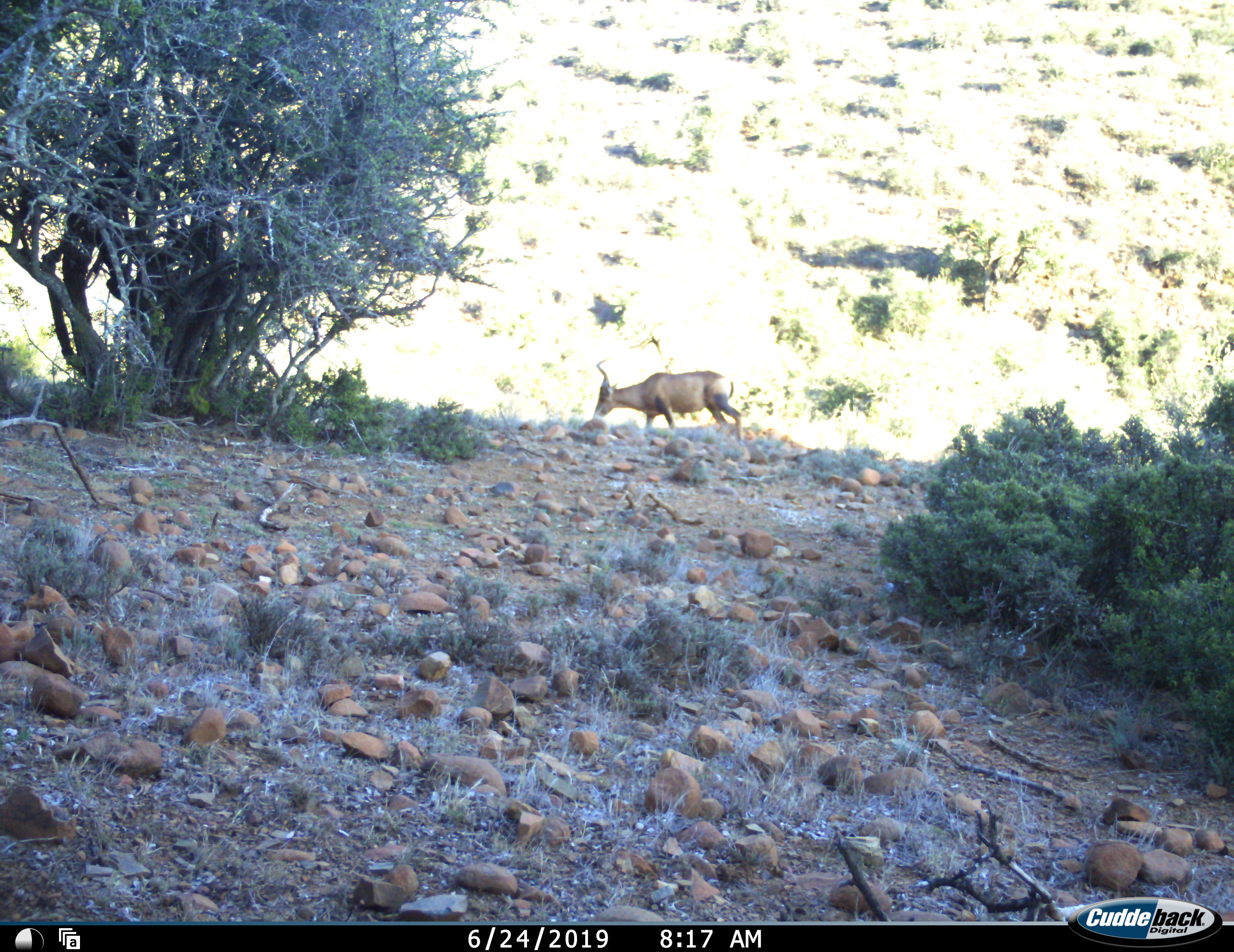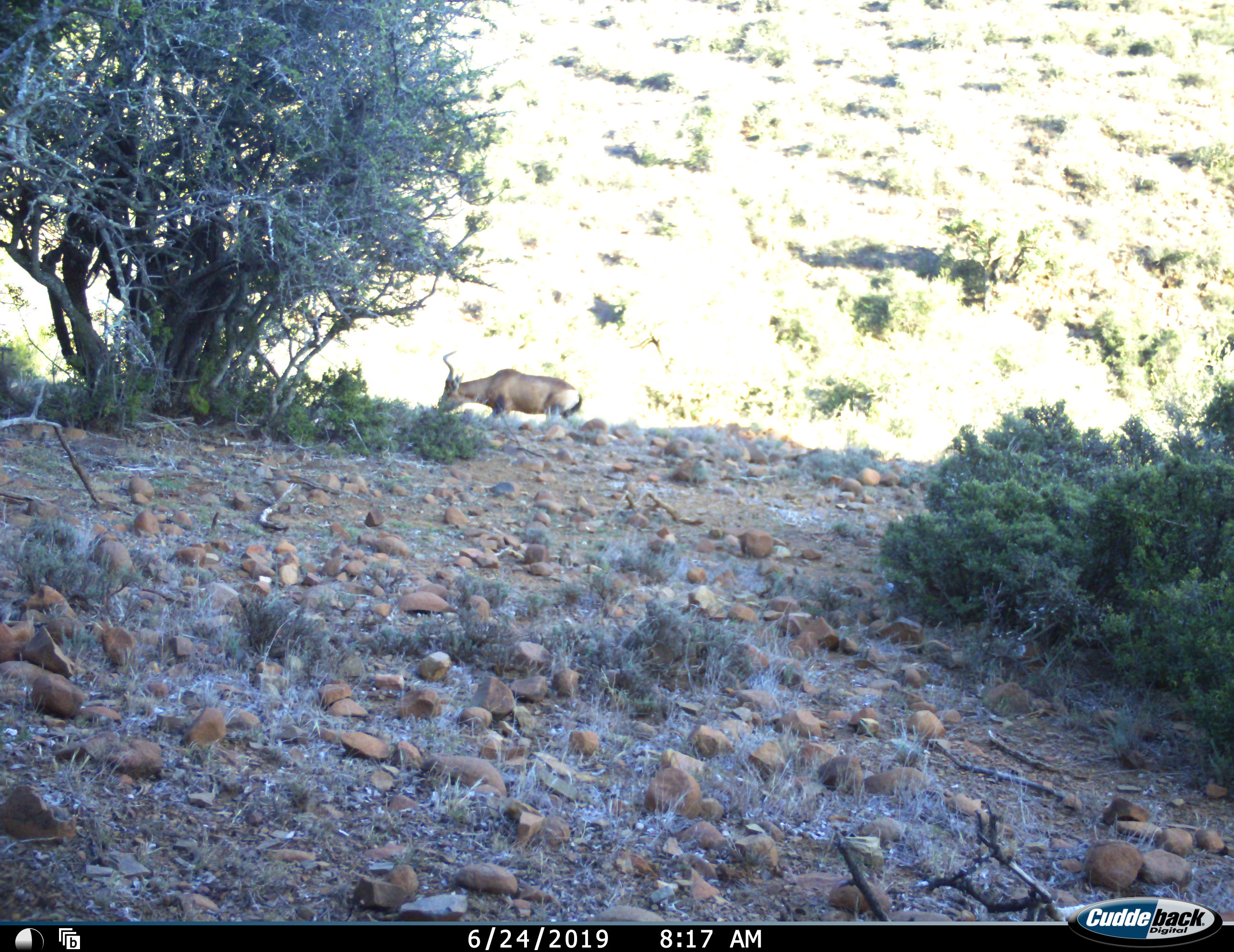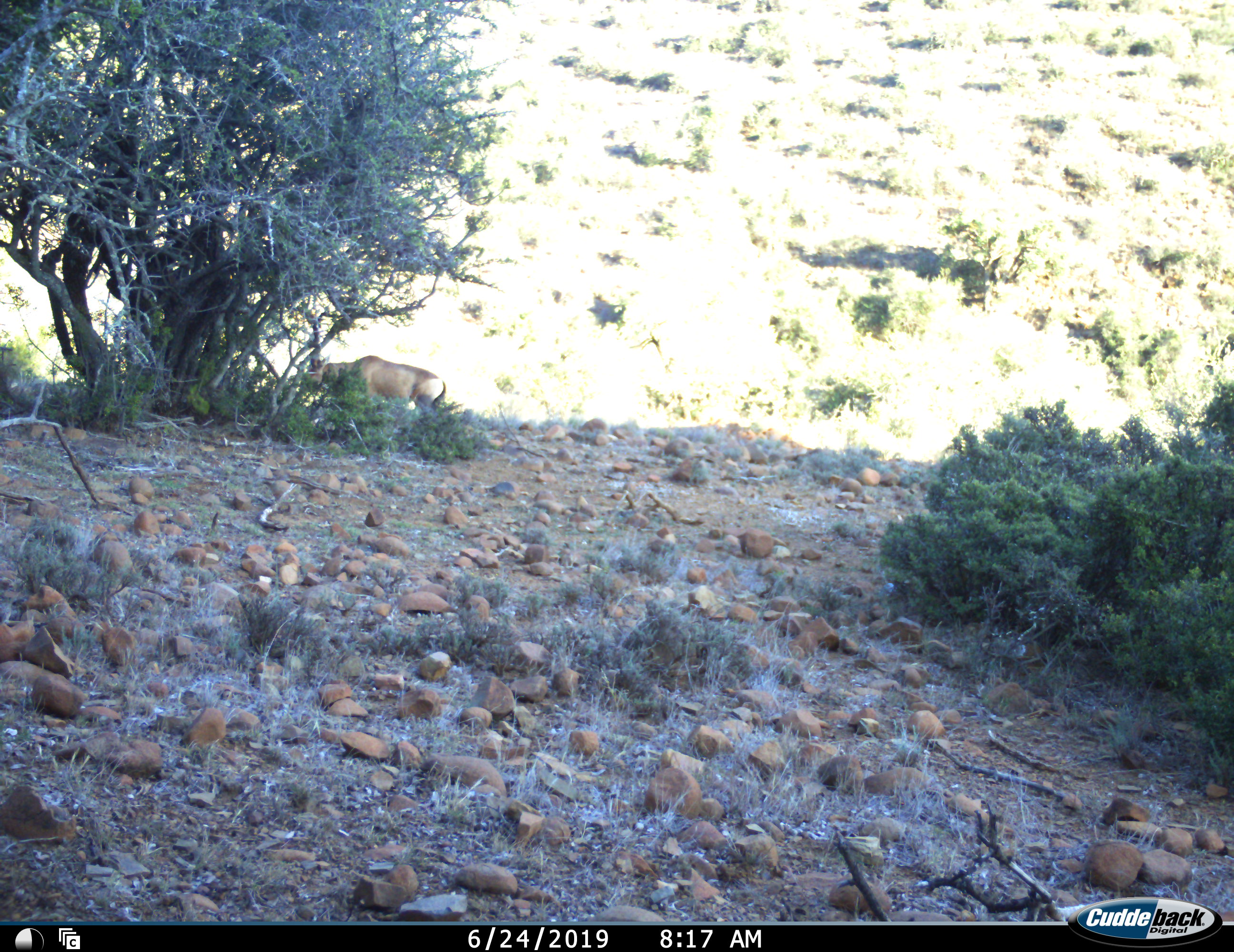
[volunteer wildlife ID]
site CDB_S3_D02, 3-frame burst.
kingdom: Animalia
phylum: Chordata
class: Mammalia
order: Artiodactyla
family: Bovidae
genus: Alcelaphus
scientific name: Alcelaphus buselaphus caama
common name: red hartebeest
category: hartebeestred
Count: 1.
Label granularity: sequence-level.